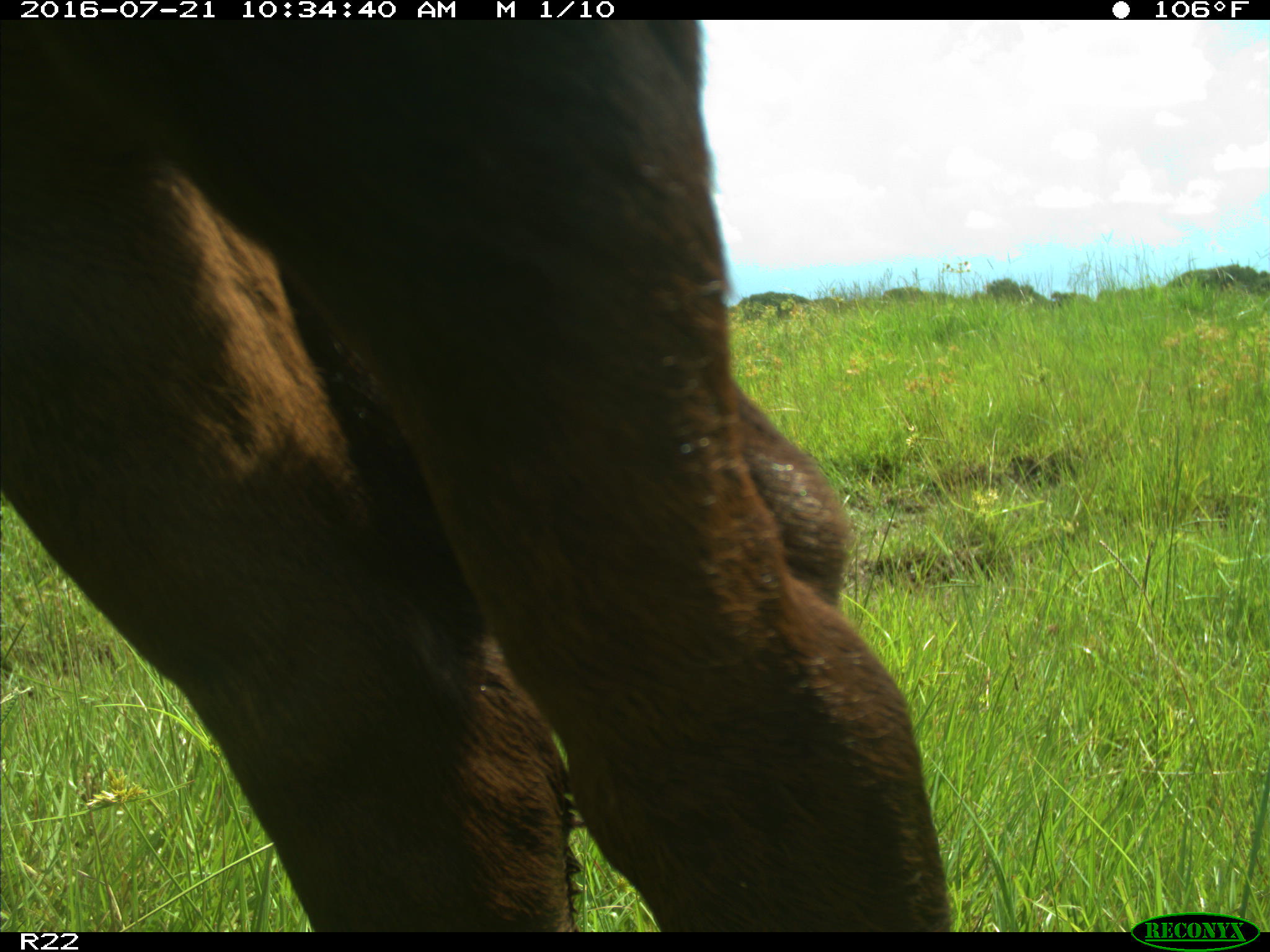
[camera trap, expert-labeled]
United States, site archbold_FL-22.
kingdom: Animalia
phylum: Chordata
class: Mammalia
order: Artiodactyla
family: Bovidae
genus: Bos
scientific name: Bos taurus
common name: domestic cow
Bos taurus (domestic cow).